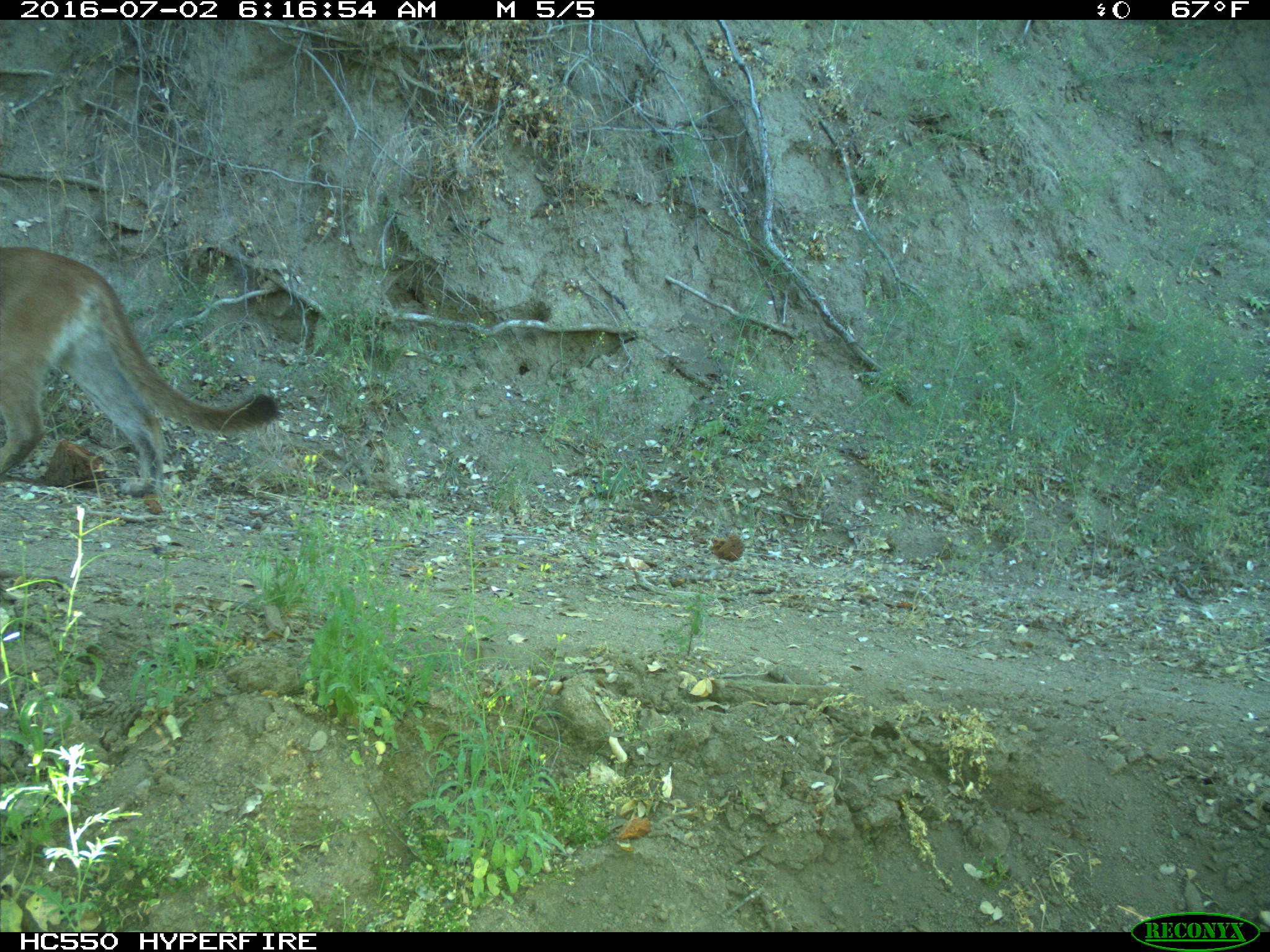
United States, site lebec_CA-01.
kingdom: Animalia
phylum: Chordata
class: Mammalia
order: Carnivora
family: Felidae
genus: Puma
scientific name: Puma concolor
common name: mountain lion